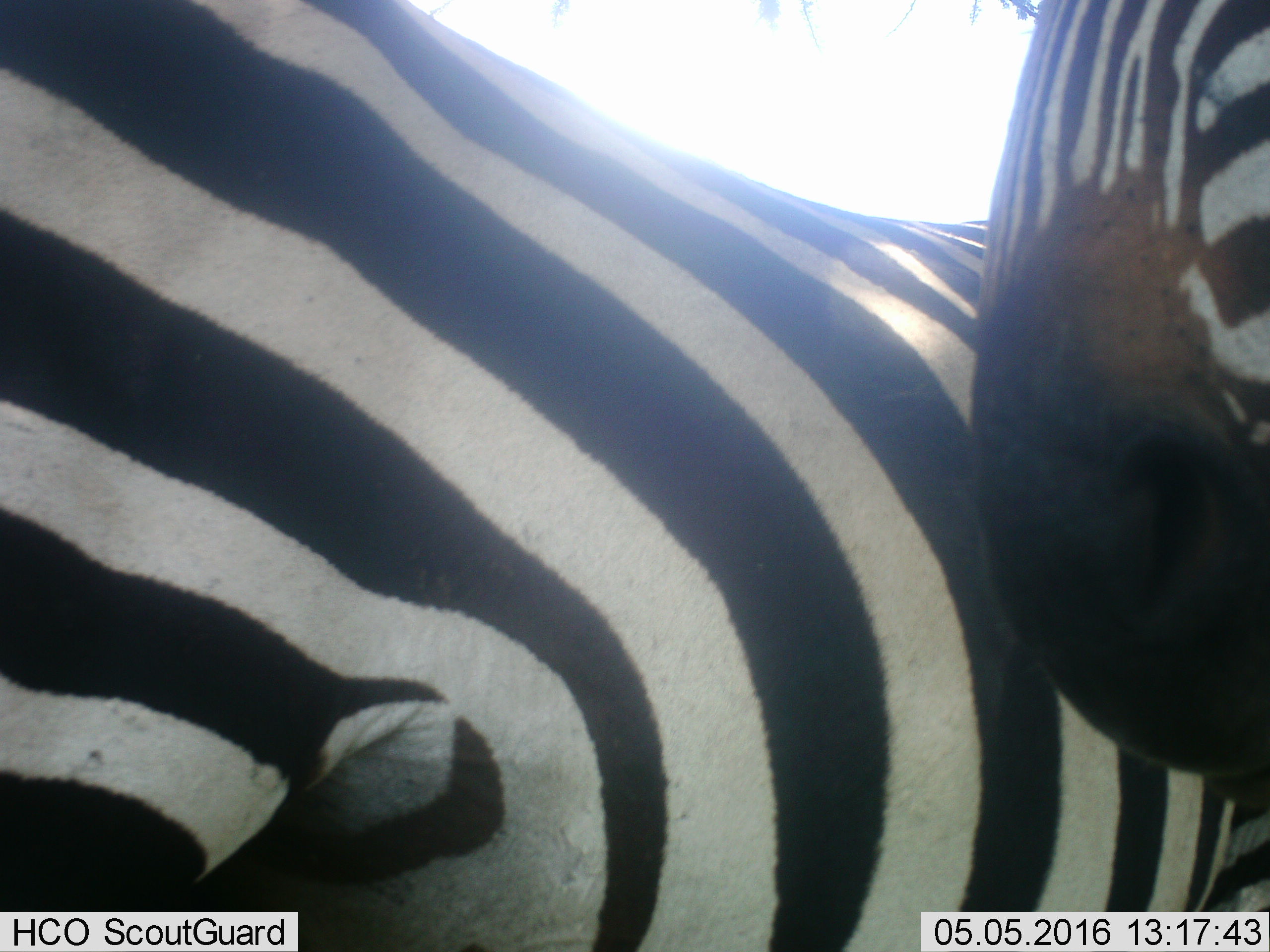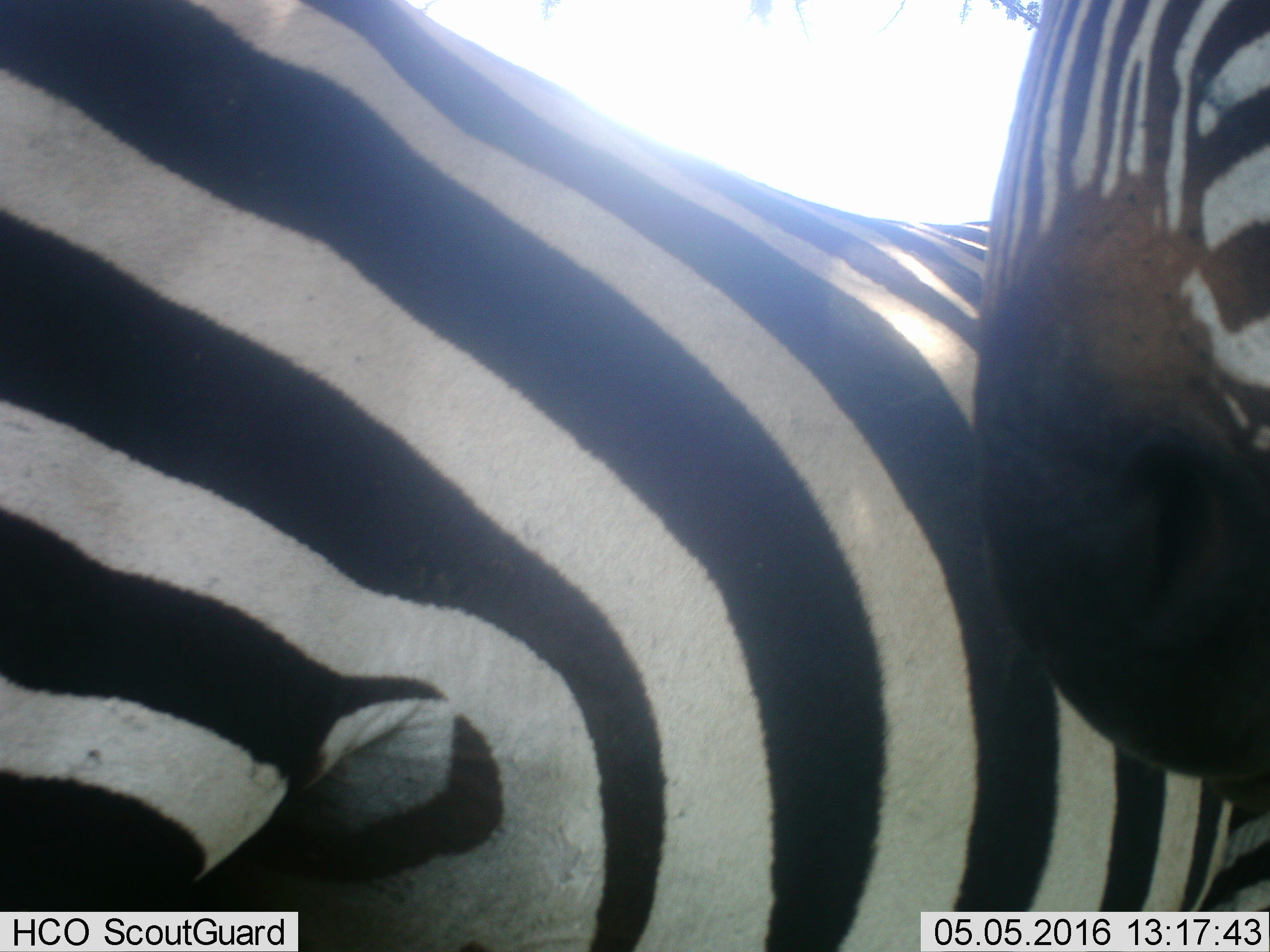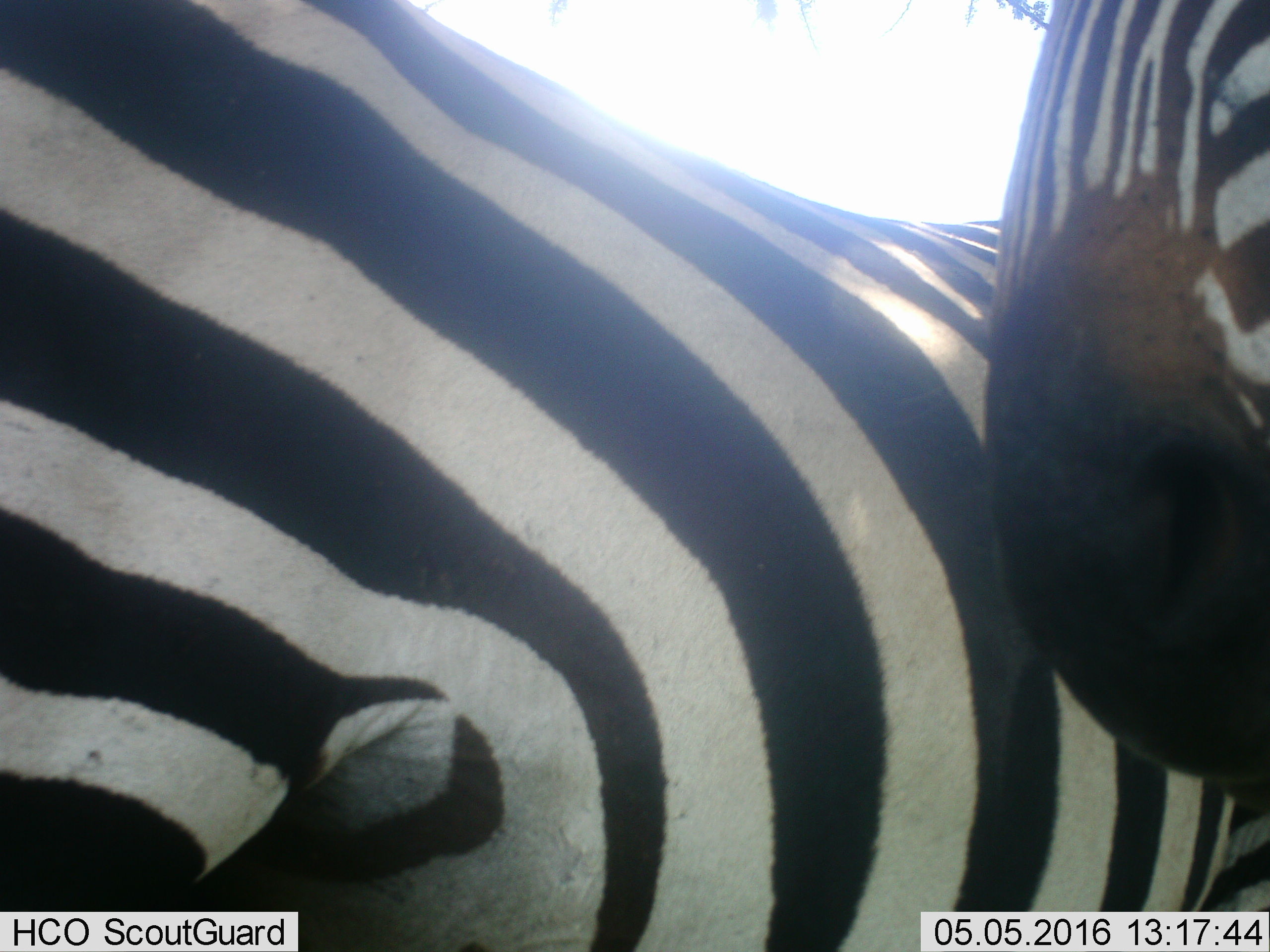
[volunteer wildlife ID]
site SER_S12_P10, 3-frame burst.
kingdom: Animalia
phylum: Chordata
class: Mammalia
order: Perissodactyla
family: Equidae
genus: Equus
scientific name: Equus quagga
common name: plains zebra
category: zebraplains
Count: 2.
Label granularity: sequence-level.